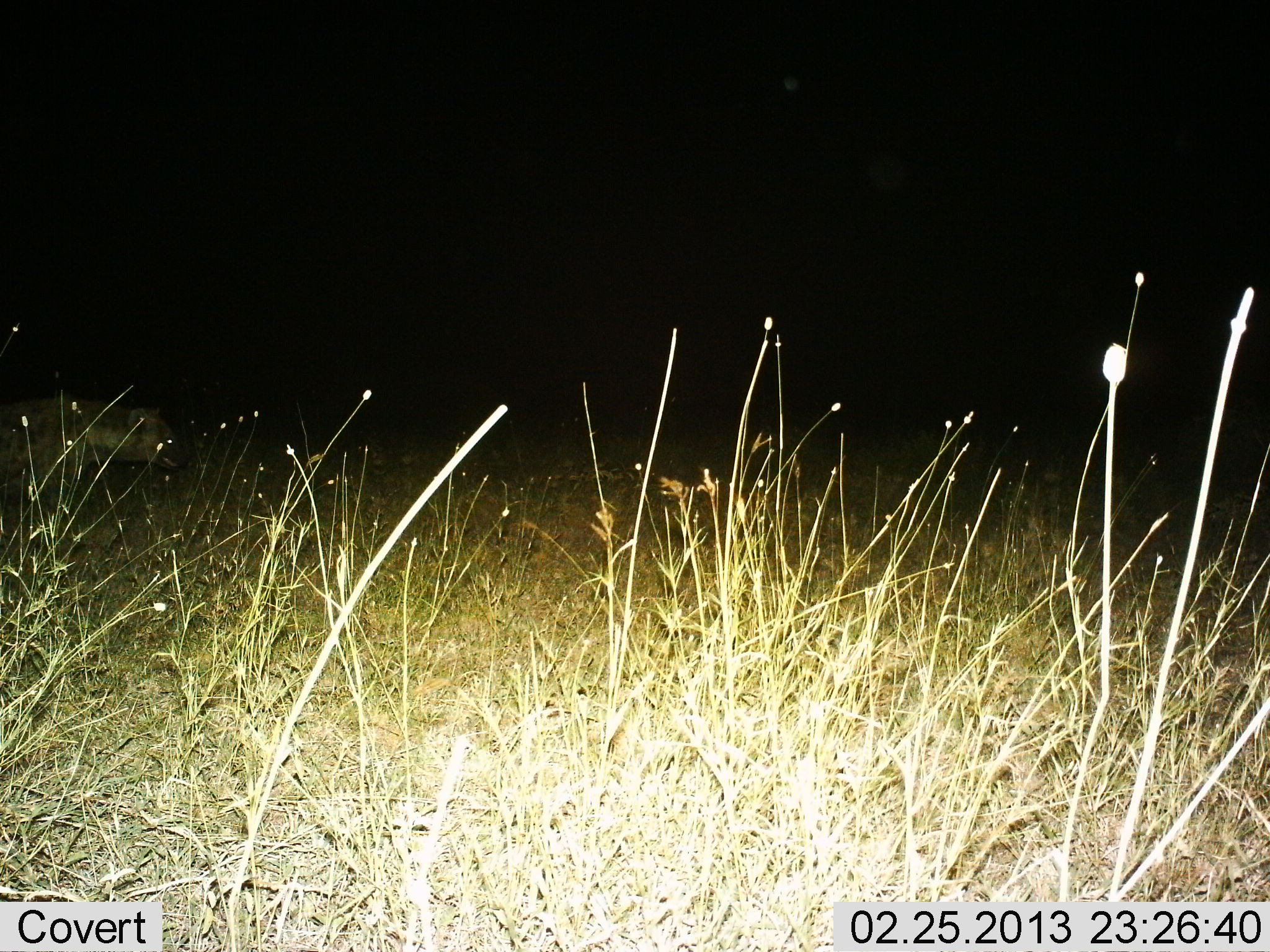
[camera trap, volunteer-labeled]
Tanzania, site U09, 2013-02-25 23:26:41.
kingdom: Animalia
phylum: Chordata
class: Mammalia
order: Carnivora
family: Hyaenidae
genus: Crocuta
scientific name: Crocuta crocuta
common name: spotted hyena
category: hyenaspotted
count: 1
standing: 50%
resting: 0%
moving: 50%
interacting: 0%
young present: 0%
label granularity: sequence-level